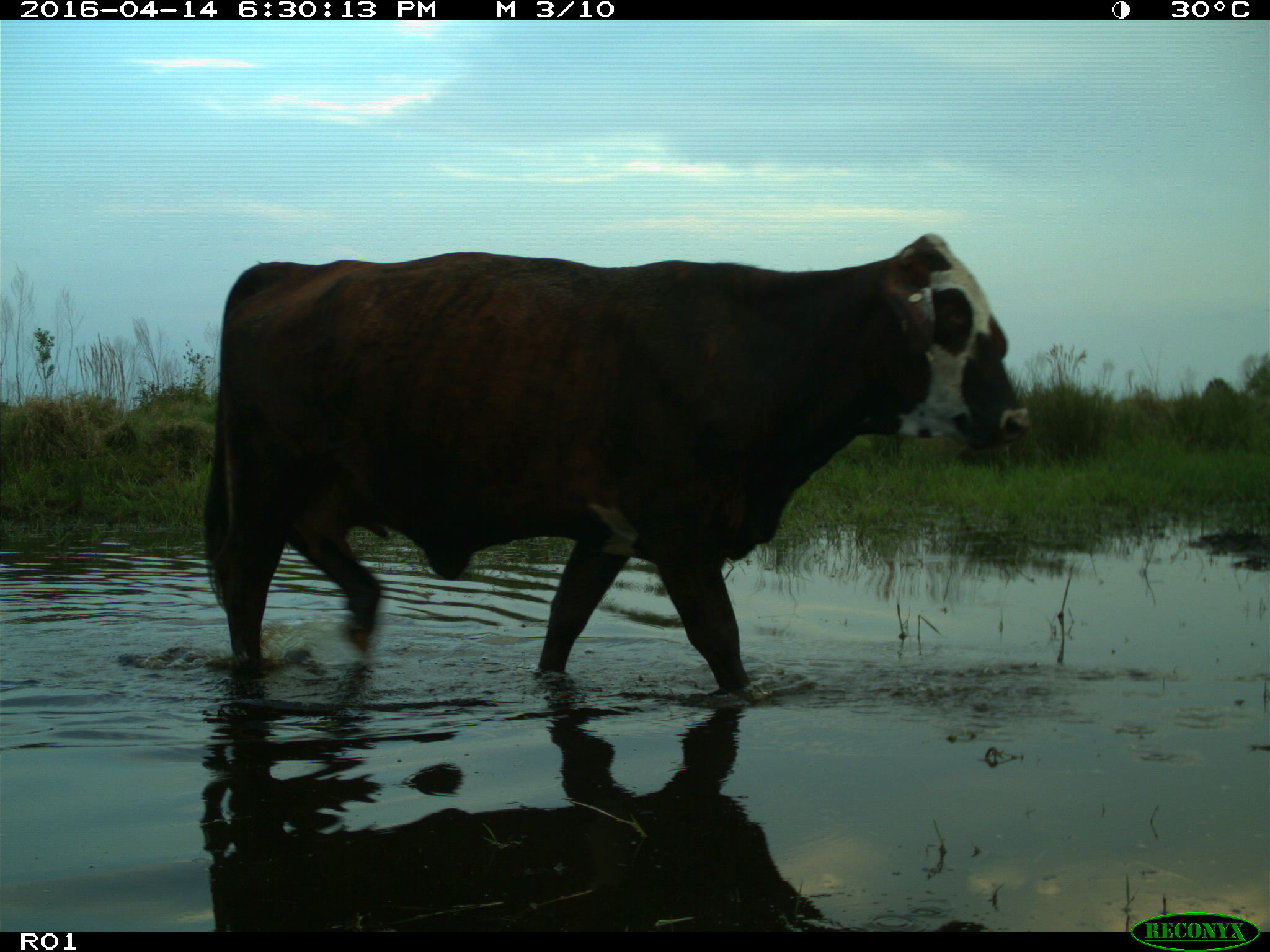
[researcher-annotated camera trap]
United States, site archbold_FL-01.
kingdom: Animalia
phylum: Chordata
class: Mammalia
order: Artiodactyla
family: Bovidae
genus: Bos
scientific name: Bos taurus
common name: domestic cow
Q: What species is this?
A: Bos taurus (domestic cow).